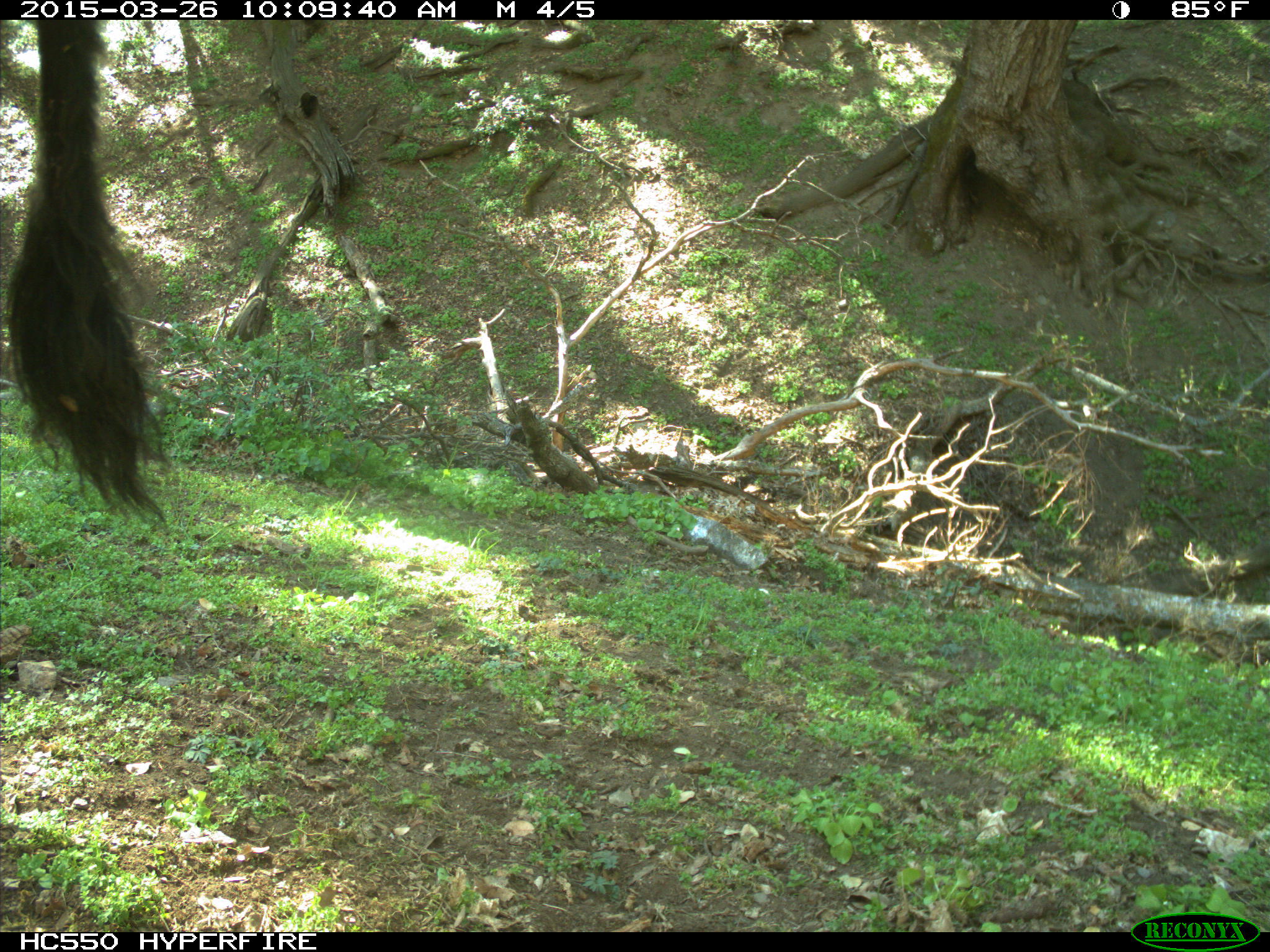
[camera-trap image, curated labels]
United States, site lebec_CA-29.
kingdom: Animalia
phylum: Chordata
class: Mammalia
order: Artiodactyla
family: Bovidae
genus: Bos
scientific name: Bos taurus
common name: domestic cow